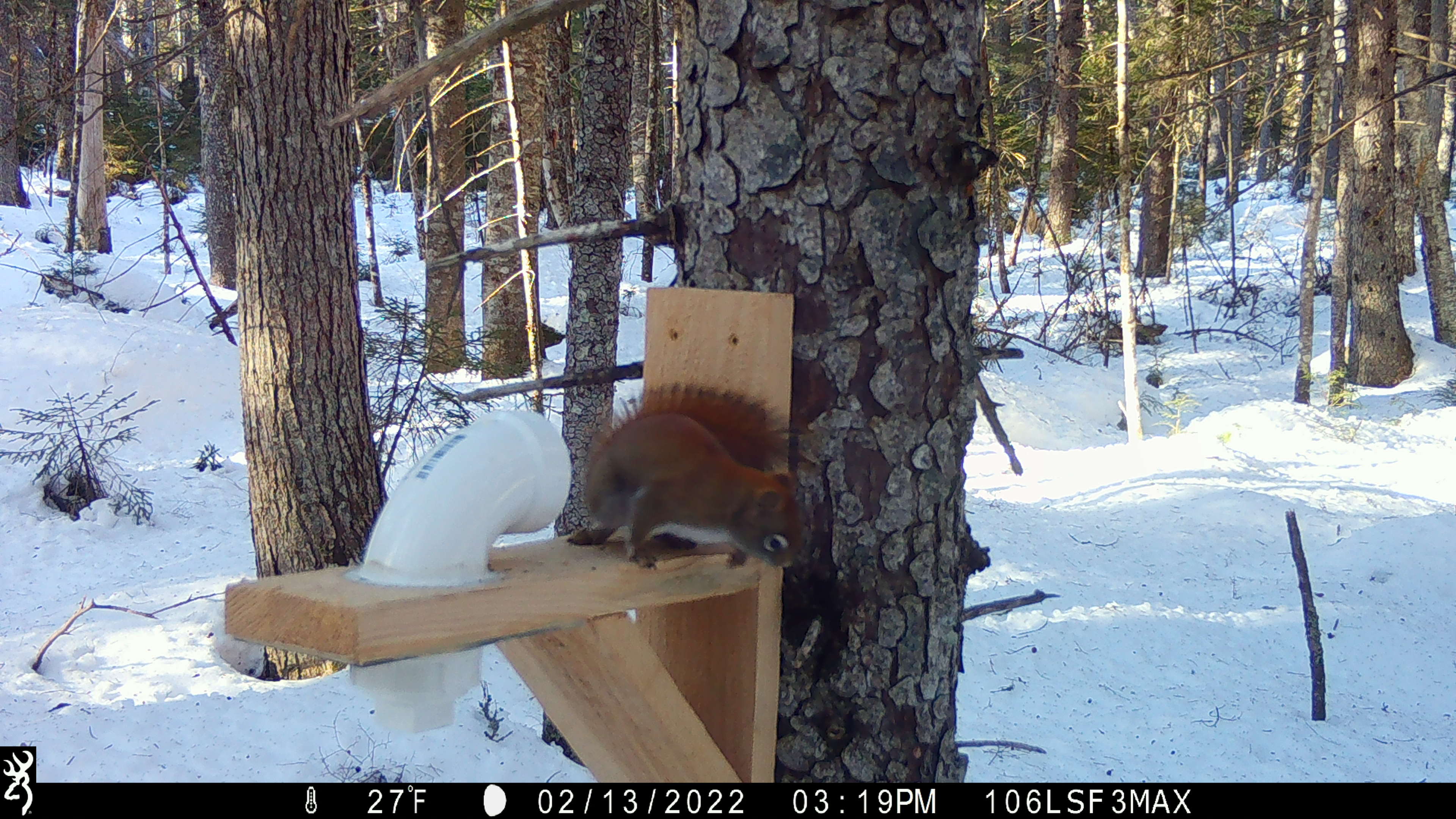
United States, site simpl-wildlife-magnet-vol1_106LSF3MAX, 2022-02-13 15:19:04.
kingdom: Animalia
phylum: Chordata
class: Mammalia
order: Rodentia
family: Sciuridae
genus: Tamiasciurus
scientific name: Tamiasciurus hudsonicus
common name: red squirrel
Red squirrel (Tamiasciurus hudsonicus).